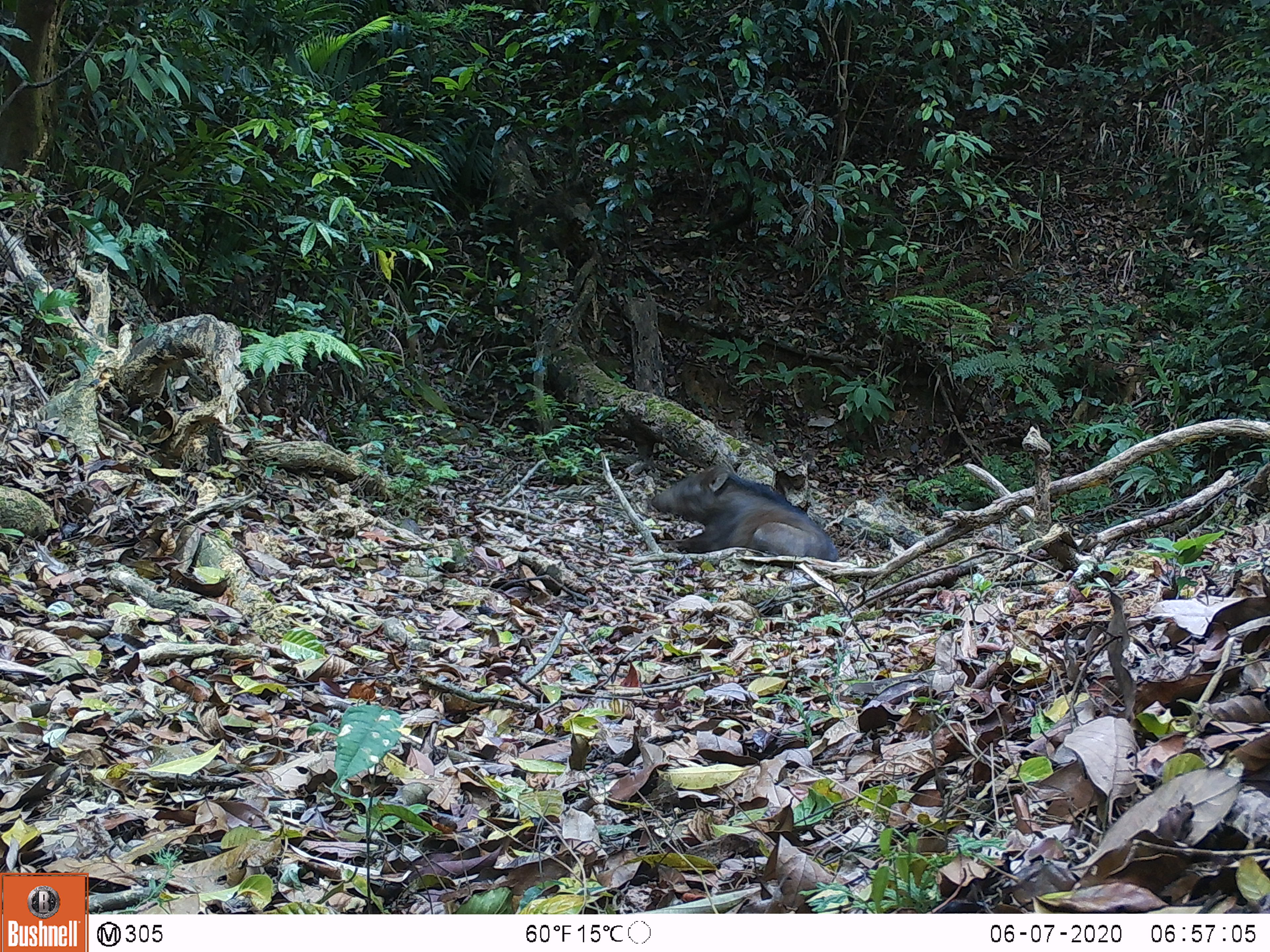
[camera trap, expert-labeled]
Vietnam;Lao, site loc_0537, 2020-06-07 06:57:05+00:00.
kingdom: Animalia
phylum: Chordata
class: Mammalia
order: Artiodactyla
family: Suidae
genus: Sus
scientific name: Sus scrofa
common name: eurasian wild pig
Eurasian wild pig (Sus scrofa). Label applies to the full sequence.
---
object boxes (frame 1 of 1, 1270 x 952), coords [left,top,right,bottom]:
eurasian wild pig: [651,468,837,561]